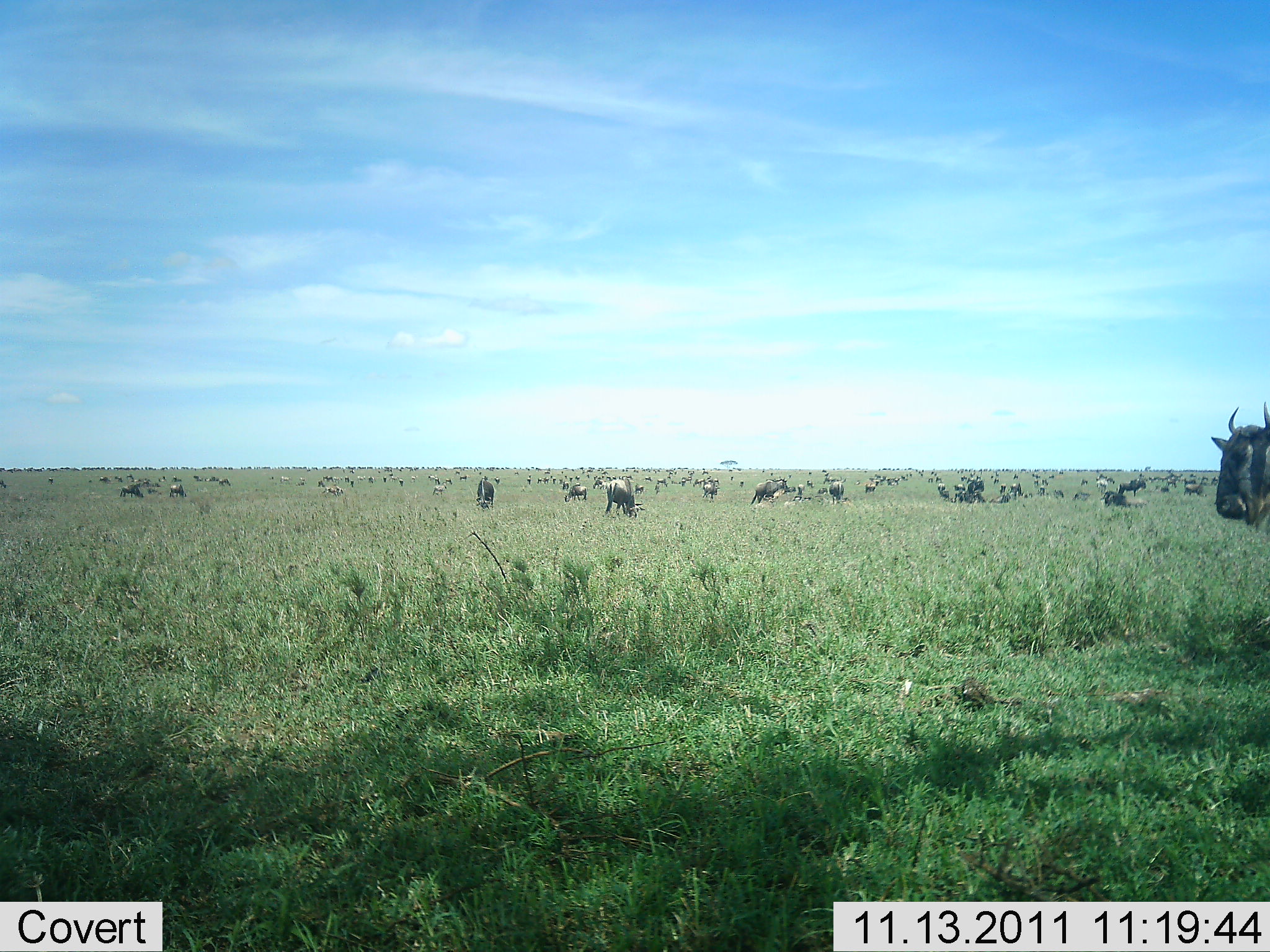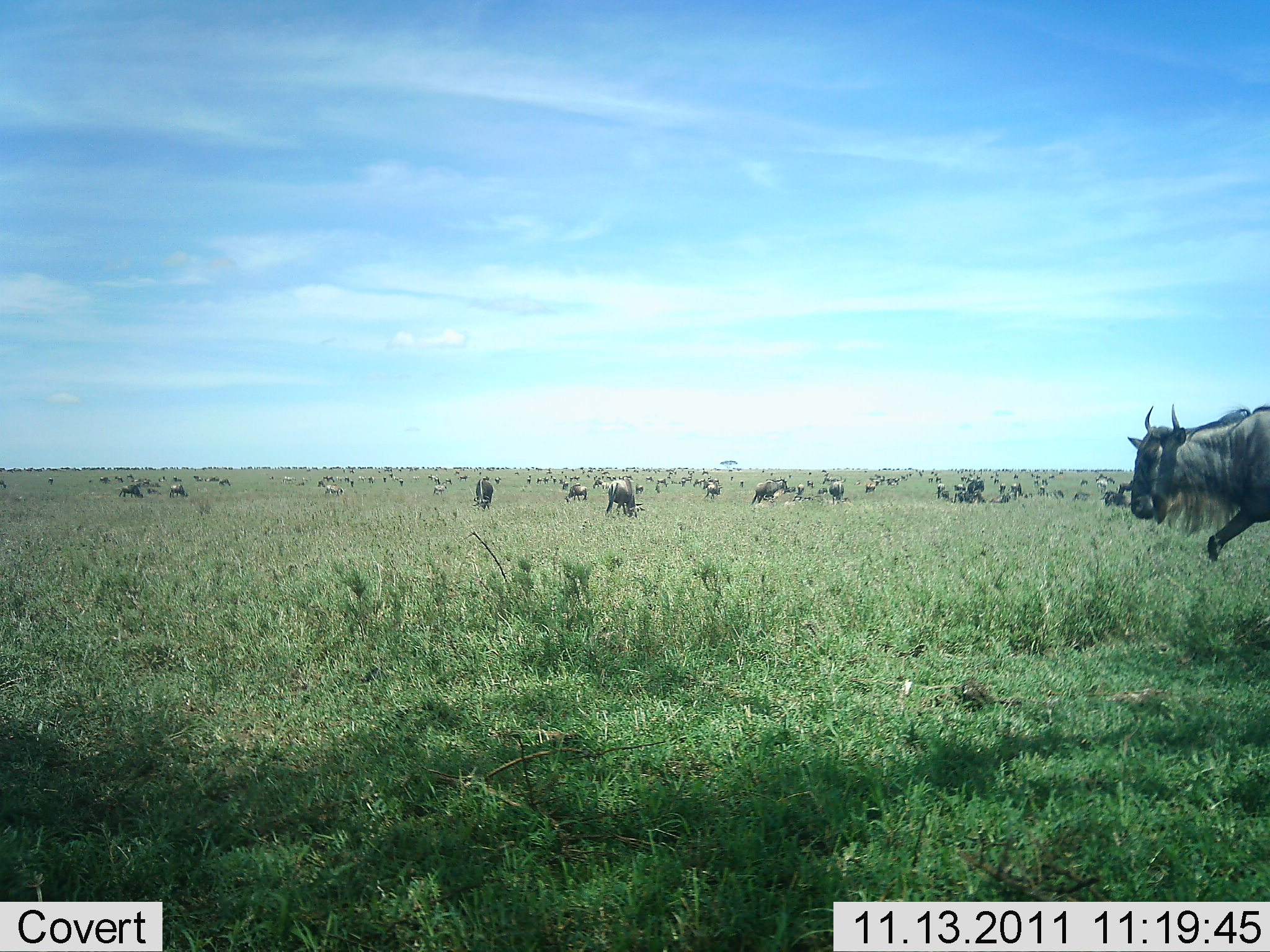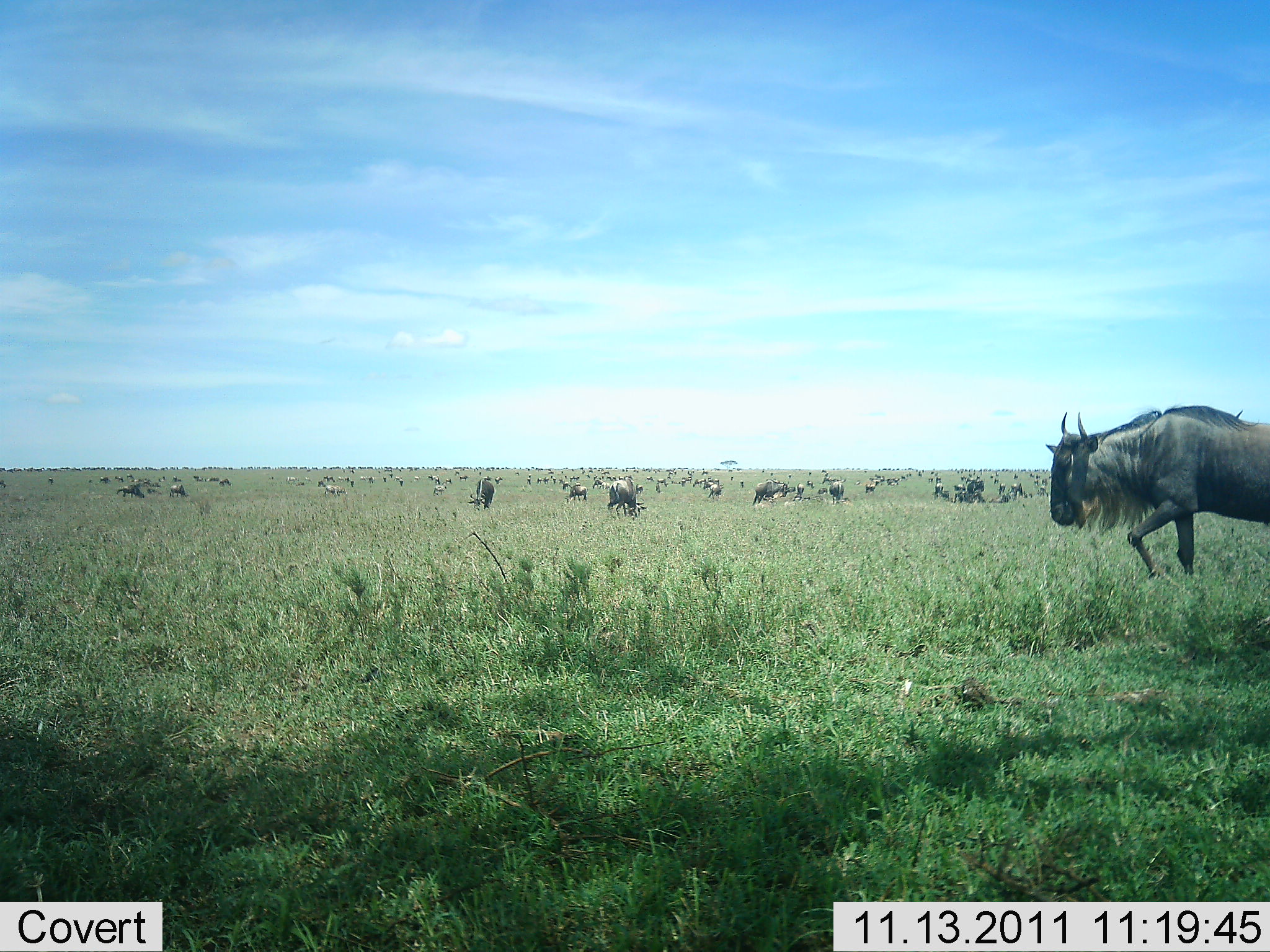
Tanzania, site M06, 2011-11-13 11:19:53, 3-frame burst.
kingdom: Animalia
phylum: Chordata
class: Mammalia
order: Artiodactyla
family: Bovidae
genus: Connochaetes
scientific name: Connochaetes taurinus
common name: blue wildebeest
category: wildebeest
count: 51+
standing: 60%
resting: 20%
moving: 70%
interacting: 0%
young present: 0%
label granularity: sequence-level